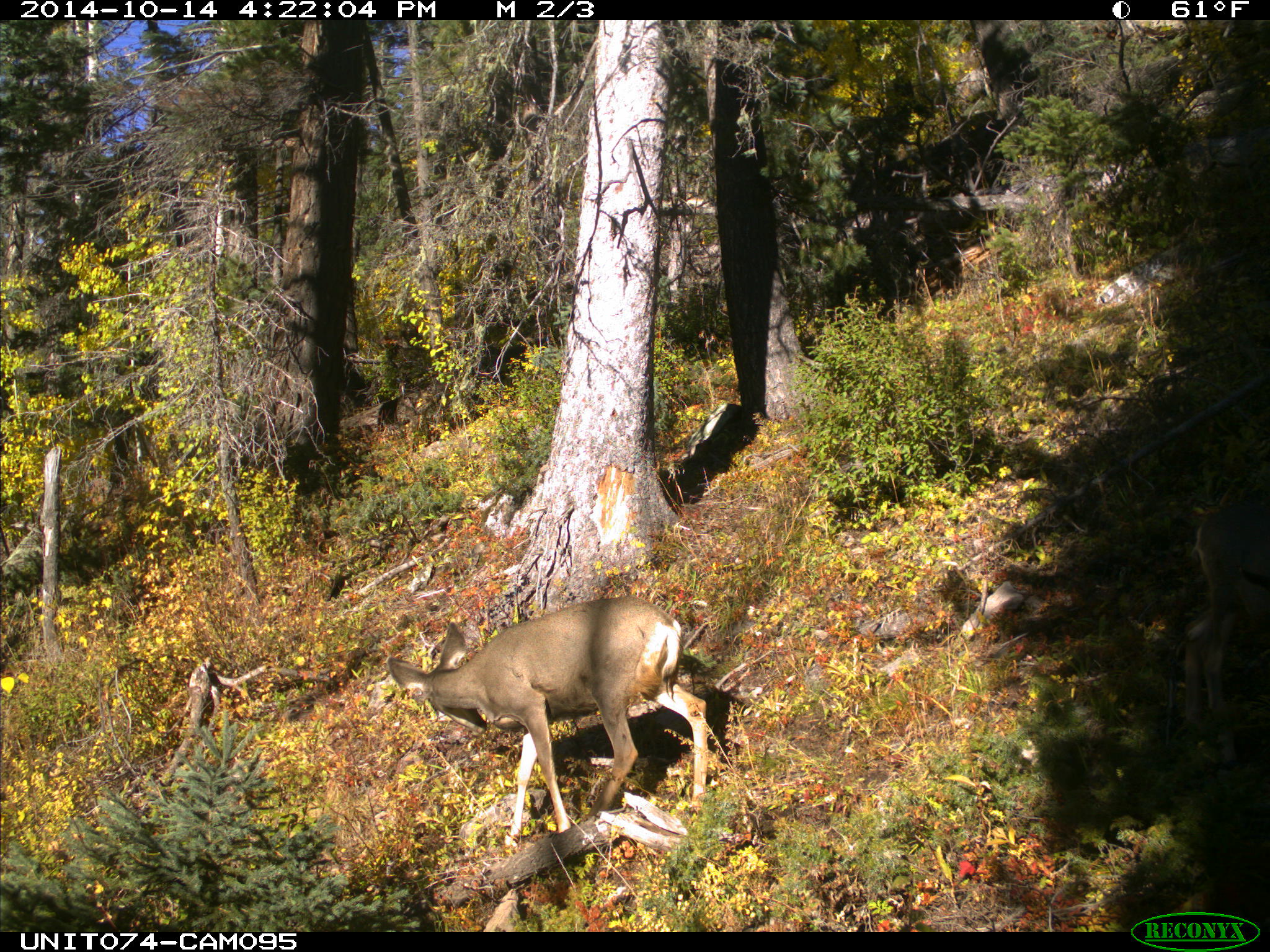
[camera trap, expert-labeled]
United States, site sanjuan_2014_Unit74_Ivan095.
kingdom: Animalia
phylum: Chordata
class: Mammalia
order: Artiodactyla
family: Cervidae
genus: Odocoileus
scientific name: Odocoileus hemionus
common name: mule deer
Odocoileus hemionus (mule deer).